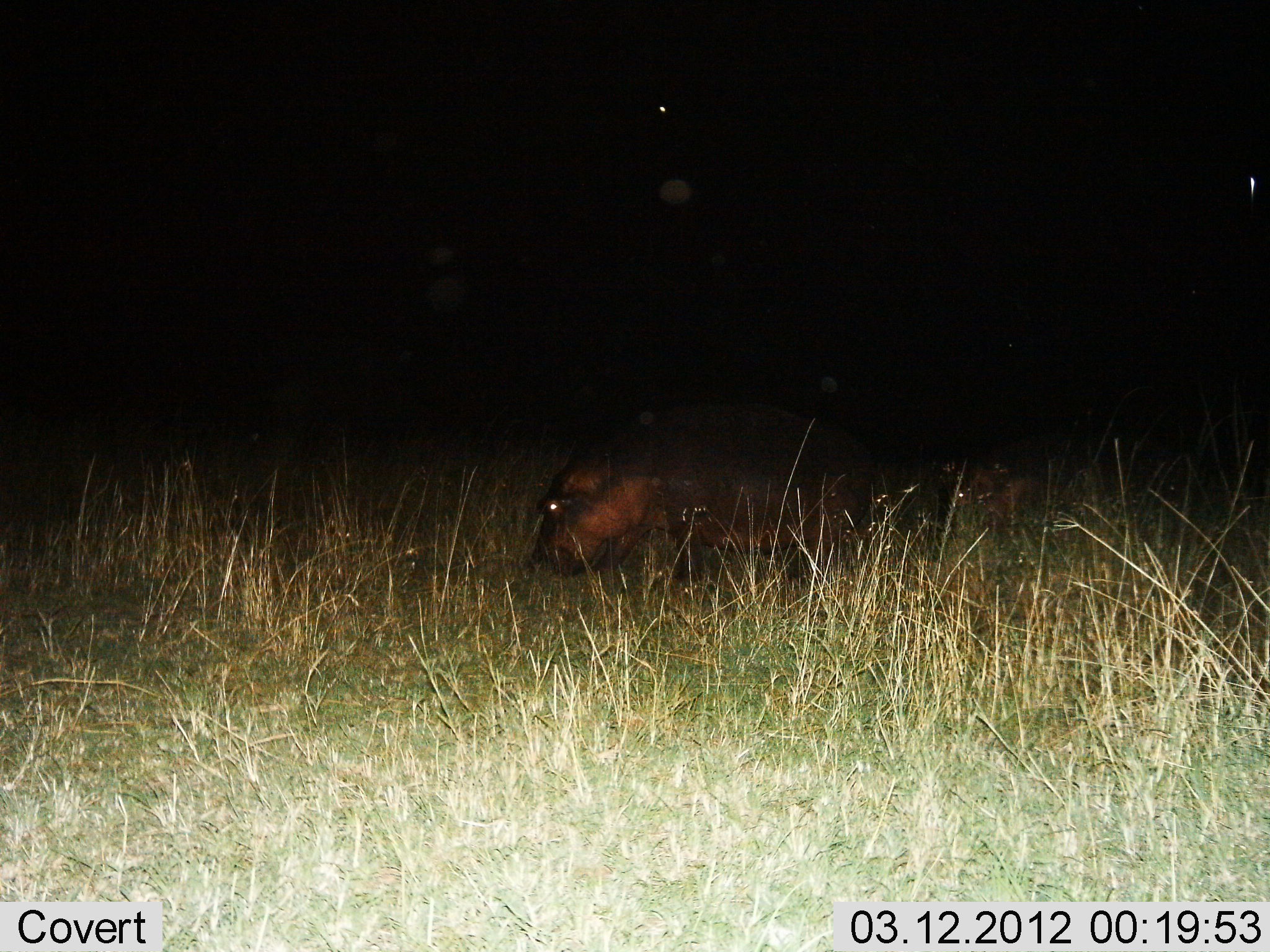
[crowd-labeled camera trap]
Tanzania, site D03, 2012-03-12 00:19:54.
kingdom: Animalia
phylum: Chordata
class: Mammalia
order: Artiodactyla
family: Hippopotamidae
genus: Hippopotamus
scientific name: Hippopotamus amphibius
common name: hippopotamus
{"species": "hippopotamus (Hippopotamus amphibius)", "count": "2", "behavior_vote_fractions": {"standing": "34%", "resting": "0%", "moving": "31%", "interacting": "0%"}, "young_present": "9%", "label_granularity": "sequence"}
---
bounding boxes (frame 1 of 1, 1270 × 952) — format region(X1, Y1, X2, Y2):
animal: region(532, 404, 869, 585); region(882, 427, 1173, 533)